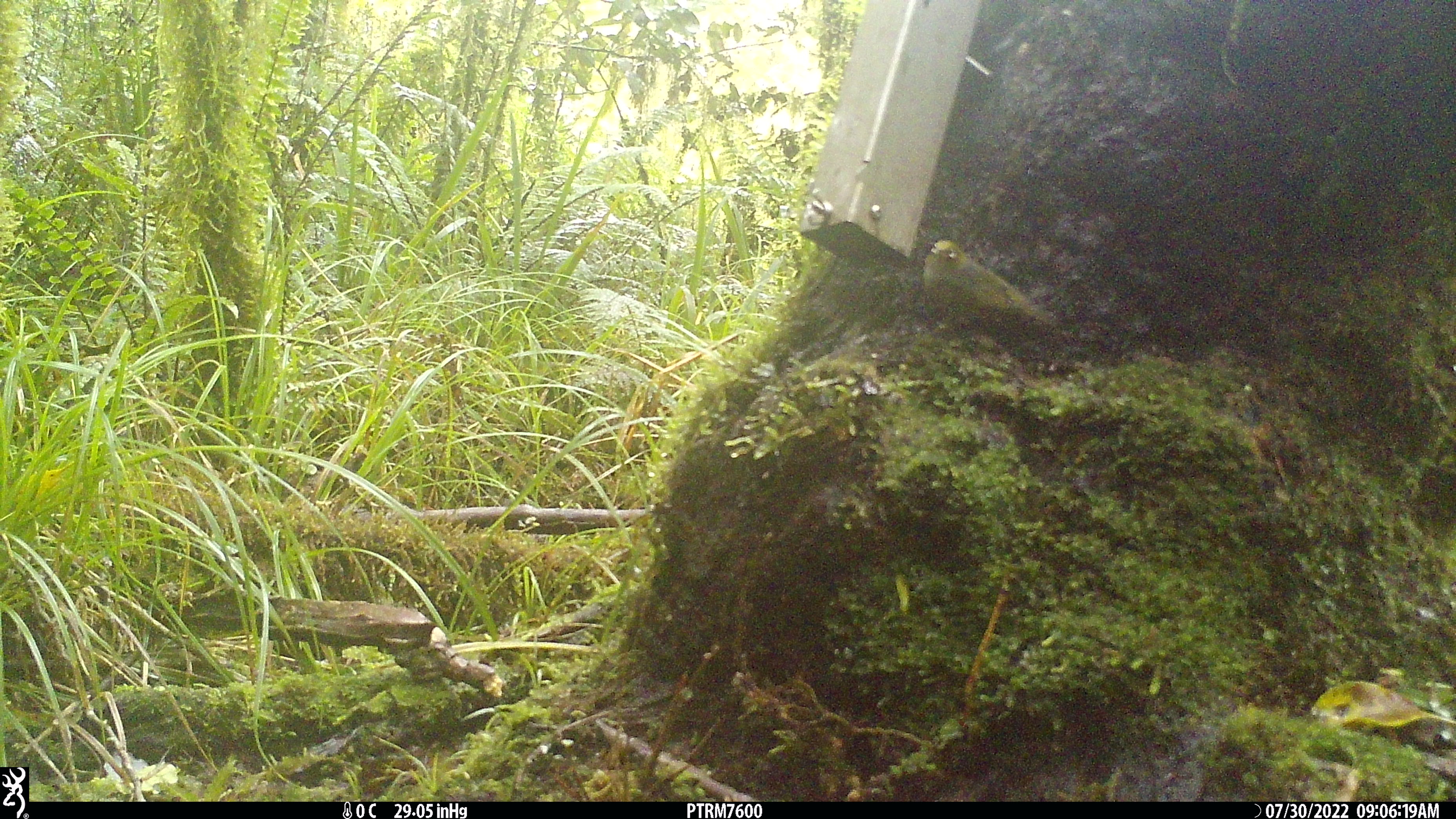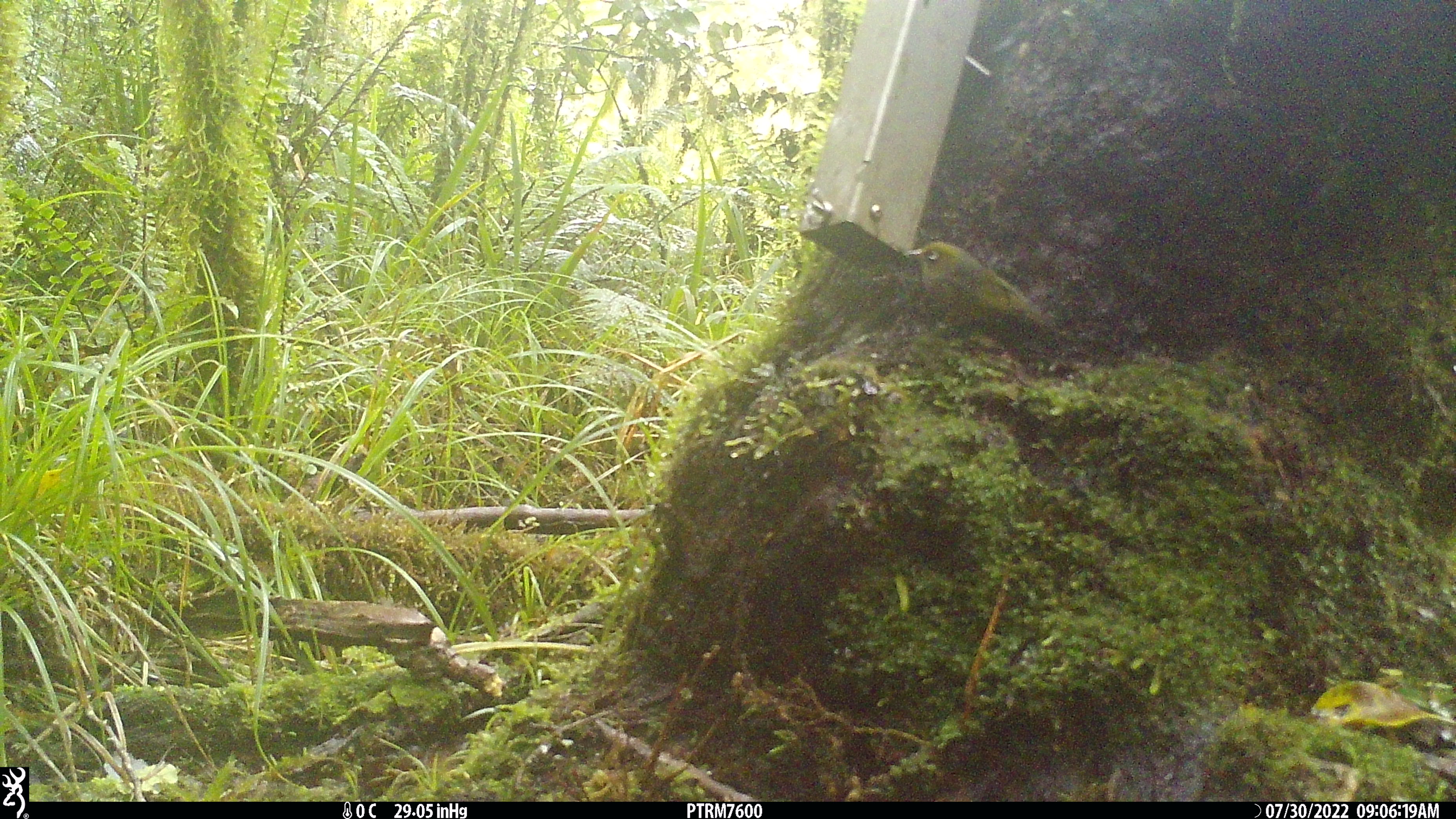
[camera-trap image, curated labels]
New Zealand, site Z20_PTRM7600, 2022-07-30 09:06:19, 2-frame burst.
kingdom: Animalia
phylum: Chordata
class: Aves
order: Passeriformes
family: Zosteropidae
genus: Zosterops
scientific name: Zosterops lateralis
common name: silvereye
Silvereye (Zosterops lateralis).